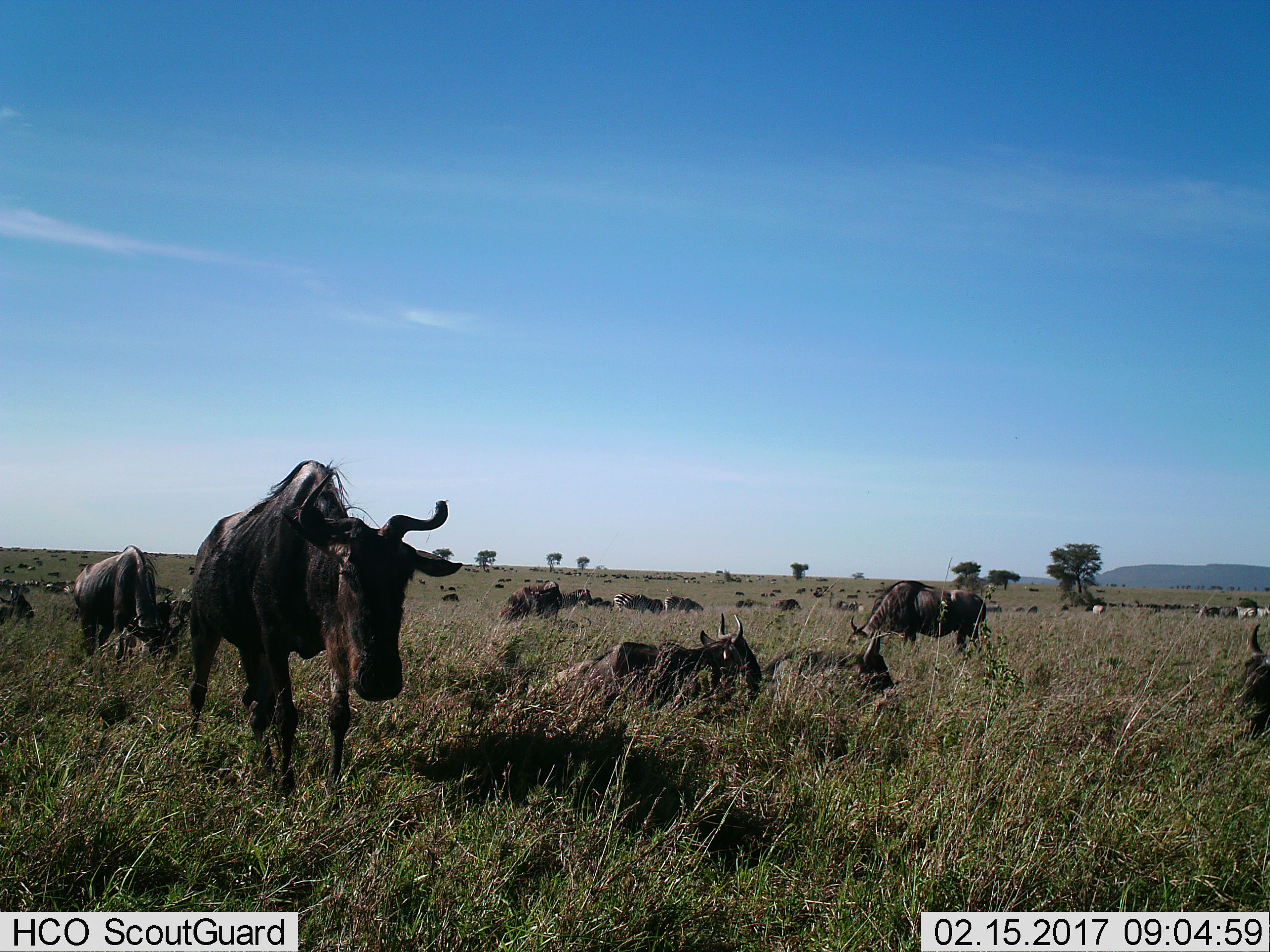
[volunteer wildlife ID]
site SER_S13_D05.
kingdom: Animalia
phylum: Chordata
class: Mammalia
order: Artiodactyla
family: Bovidae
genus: Connochaetes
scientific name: Connochaetes taurinus taurinus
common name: blue wildebeest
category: wildebeestblue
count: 11-50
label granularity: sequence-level